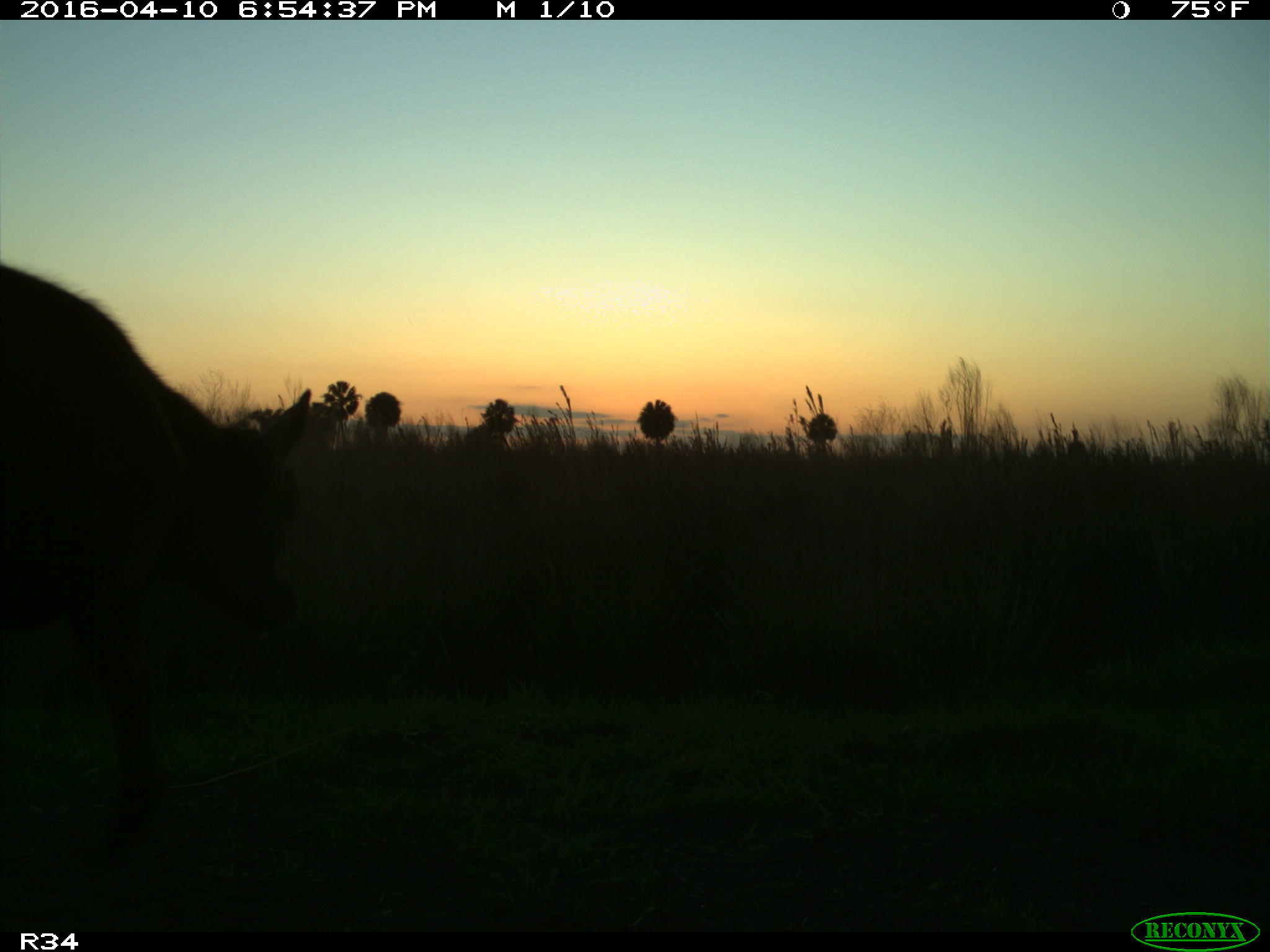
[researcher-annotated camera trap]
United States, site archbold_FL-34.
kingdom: Animalia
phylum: Chordata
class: Mammalia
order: Artiodactyla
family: Bovidae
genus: Bos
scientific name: Bos taurus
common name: domestic cow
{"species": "Bos taurus (domestic cow)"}